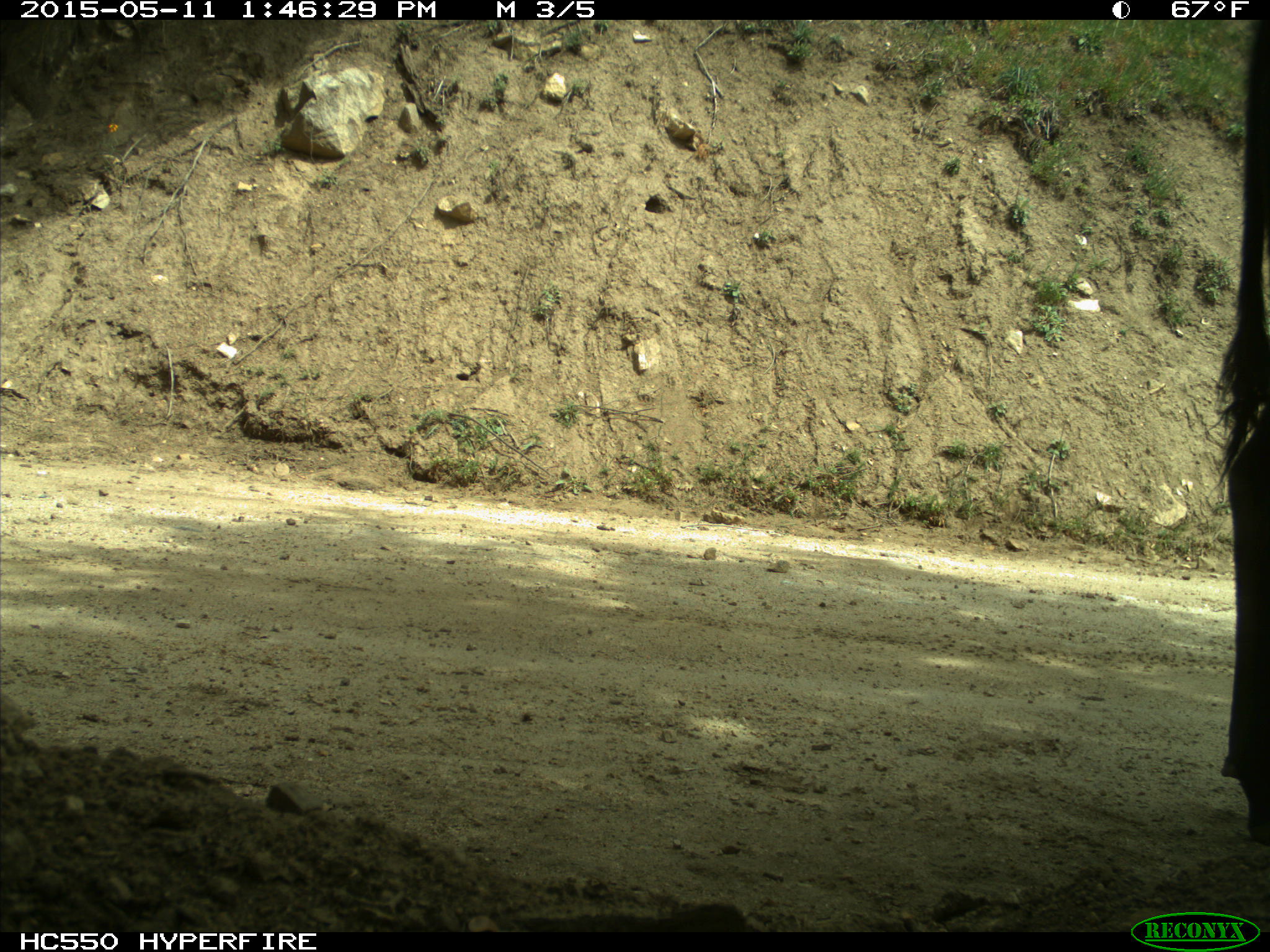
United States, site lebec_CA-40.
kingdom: Animalia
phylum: Chordata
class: Mammalia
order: Artiodactyla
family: Bovidae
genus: Bos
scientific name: Bos taurus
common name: domestic cow